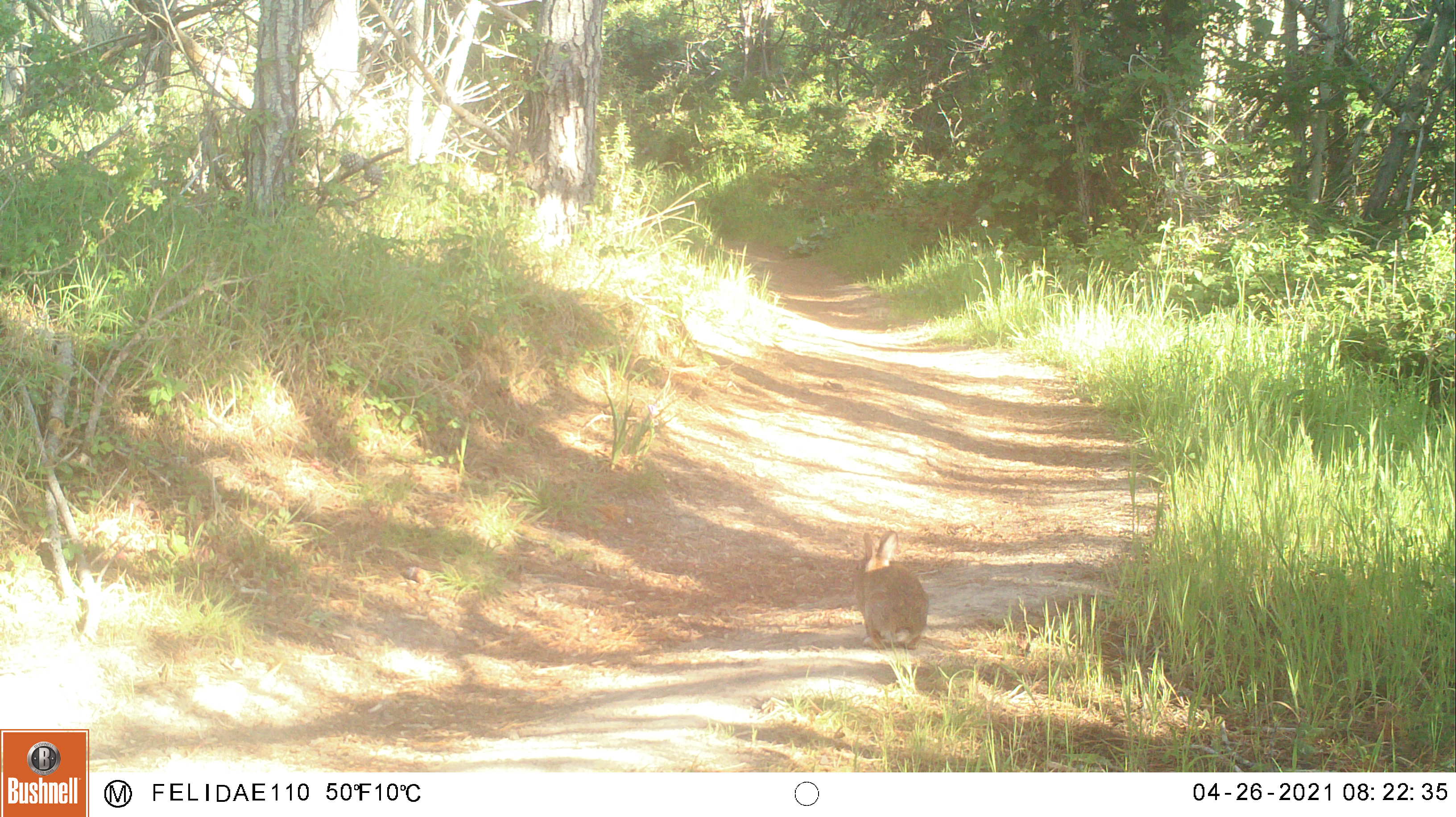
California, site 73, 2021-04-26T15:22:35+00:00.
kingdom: Animalia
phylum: Chordata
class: Mammalia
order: Lagomorpha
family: Leporidae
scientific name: Leporidae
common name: rabbit